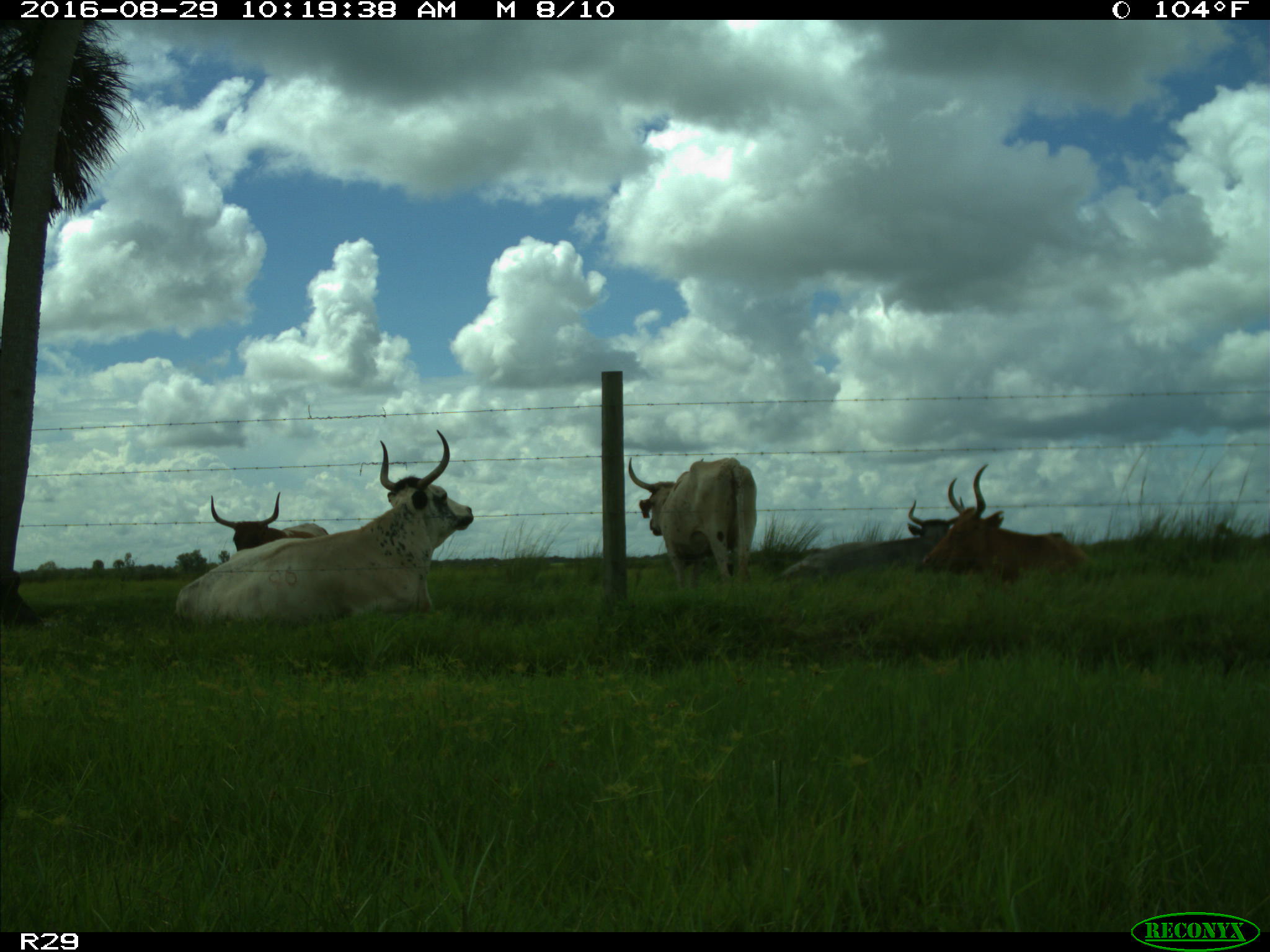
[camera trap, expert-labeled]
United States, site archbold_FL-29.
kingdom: Animalia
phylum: Chordata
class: Mammalia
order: Artiodactyla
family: Bovidae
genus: Bos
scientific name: Bos taurus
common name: domestic cow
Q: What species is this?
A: Bos taurus (domestic cow).